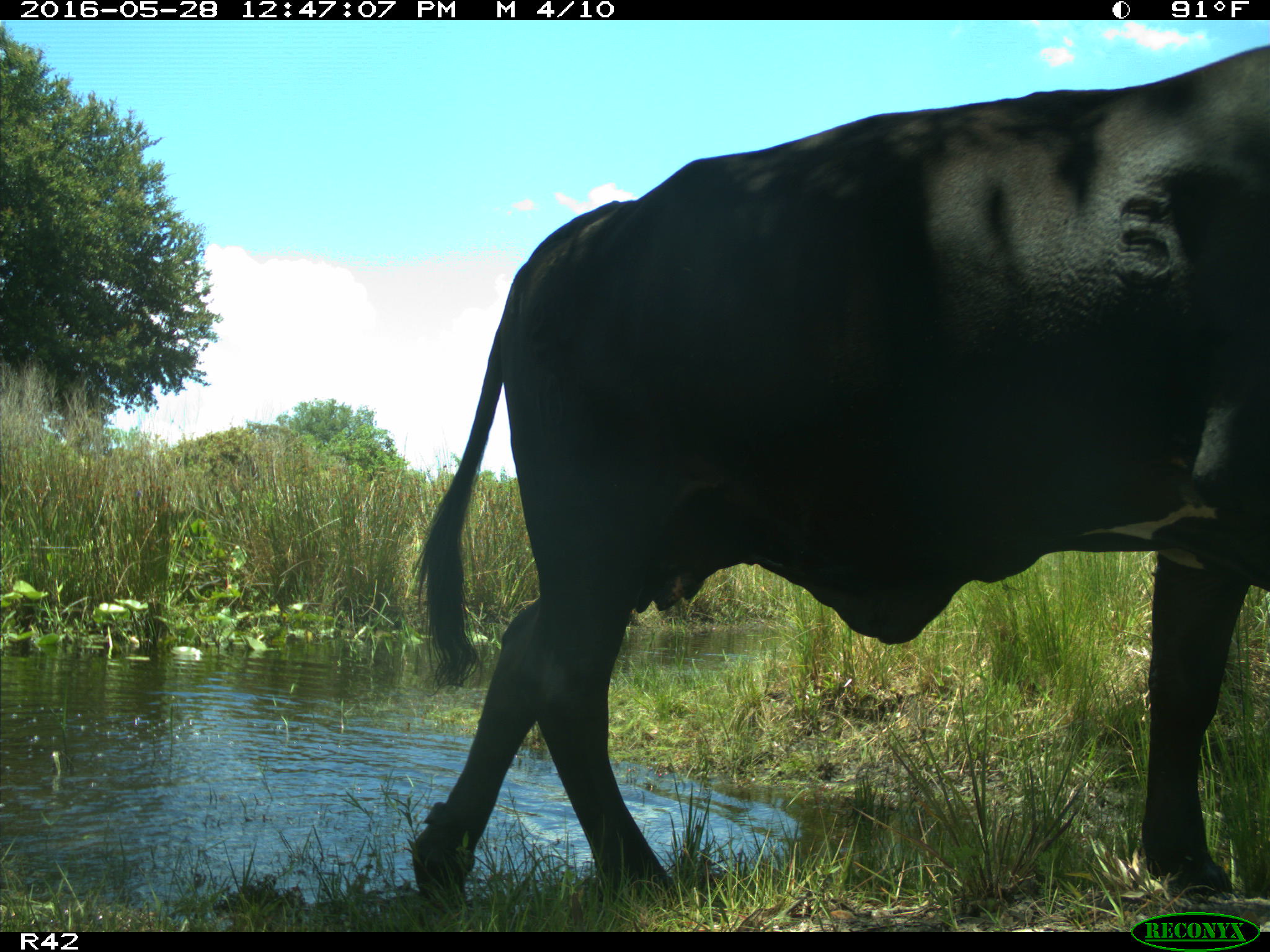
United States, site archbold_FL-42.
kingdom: Animalia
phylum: Chordata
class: Mammalia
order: Artiodactyla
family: Bovidae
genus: Bos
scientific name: Bos taurus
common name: domestic cow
Bos taurus (domestic cow).